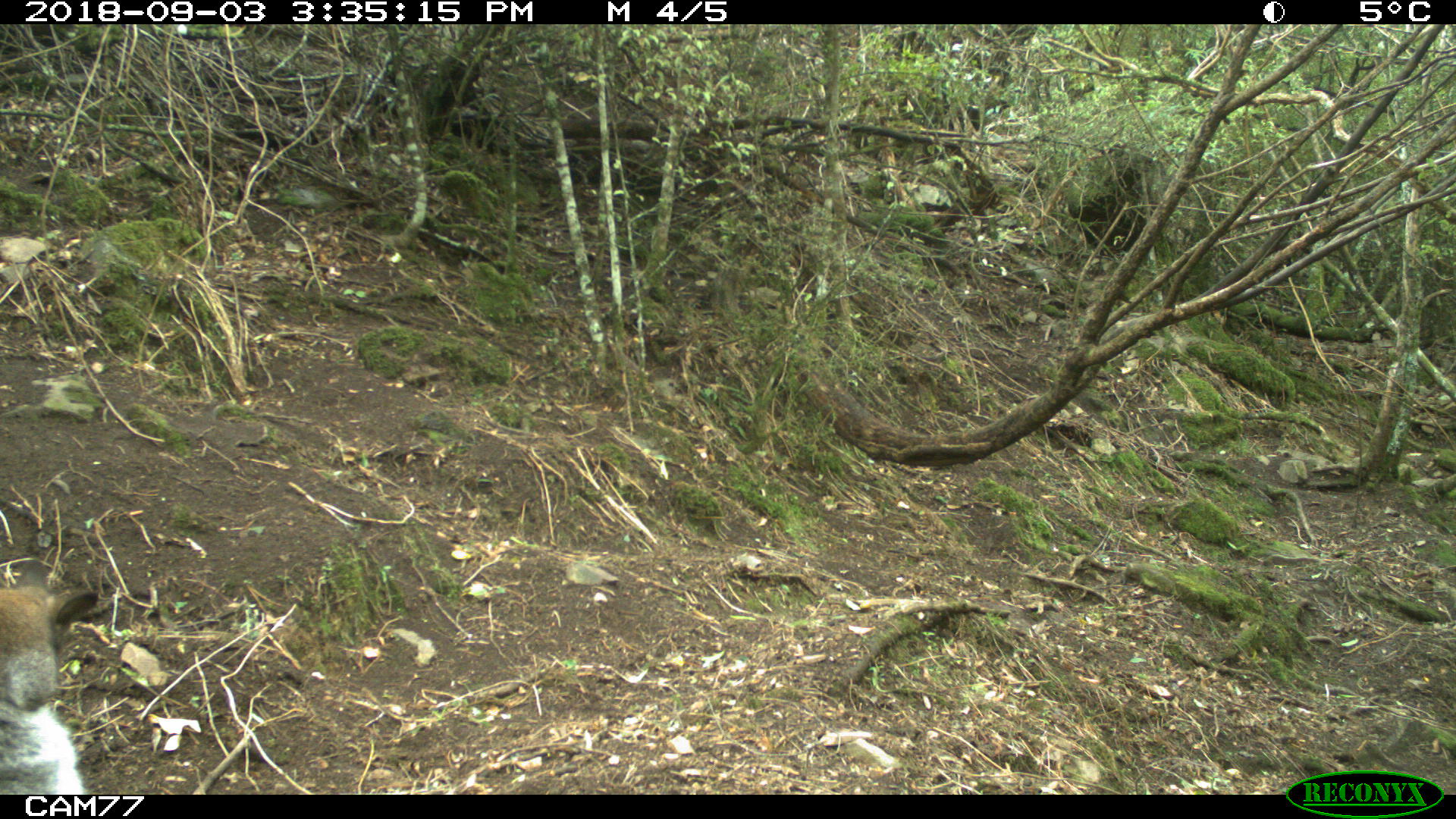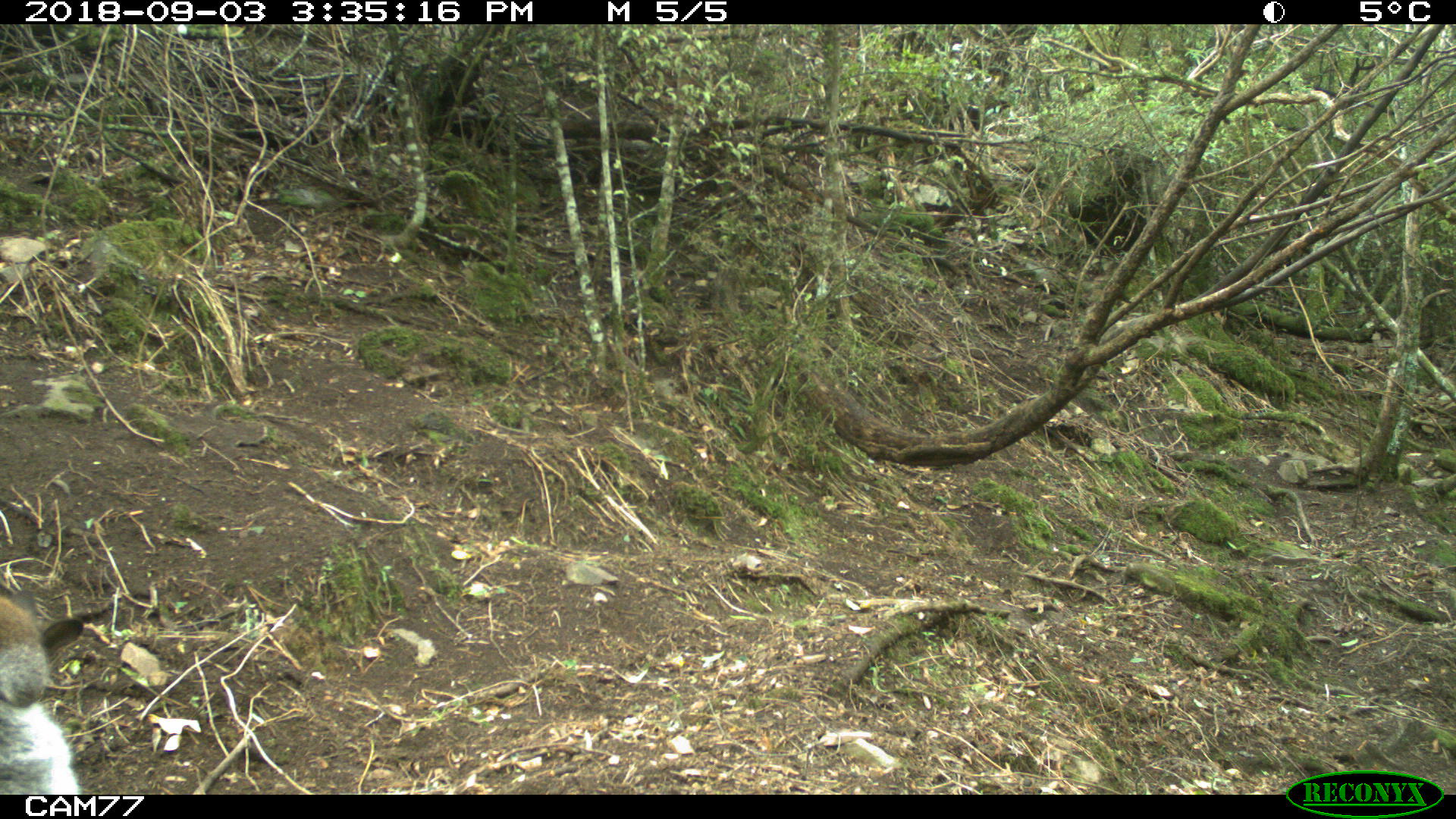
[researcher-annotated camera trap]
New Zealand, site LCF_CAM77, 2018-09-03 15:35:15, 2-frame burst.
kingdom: Animalia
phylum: Chordata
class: Mammalia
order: Diprotodontia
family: Macropodidae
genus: Notamacropus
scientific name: Notamacropus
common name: wallaby